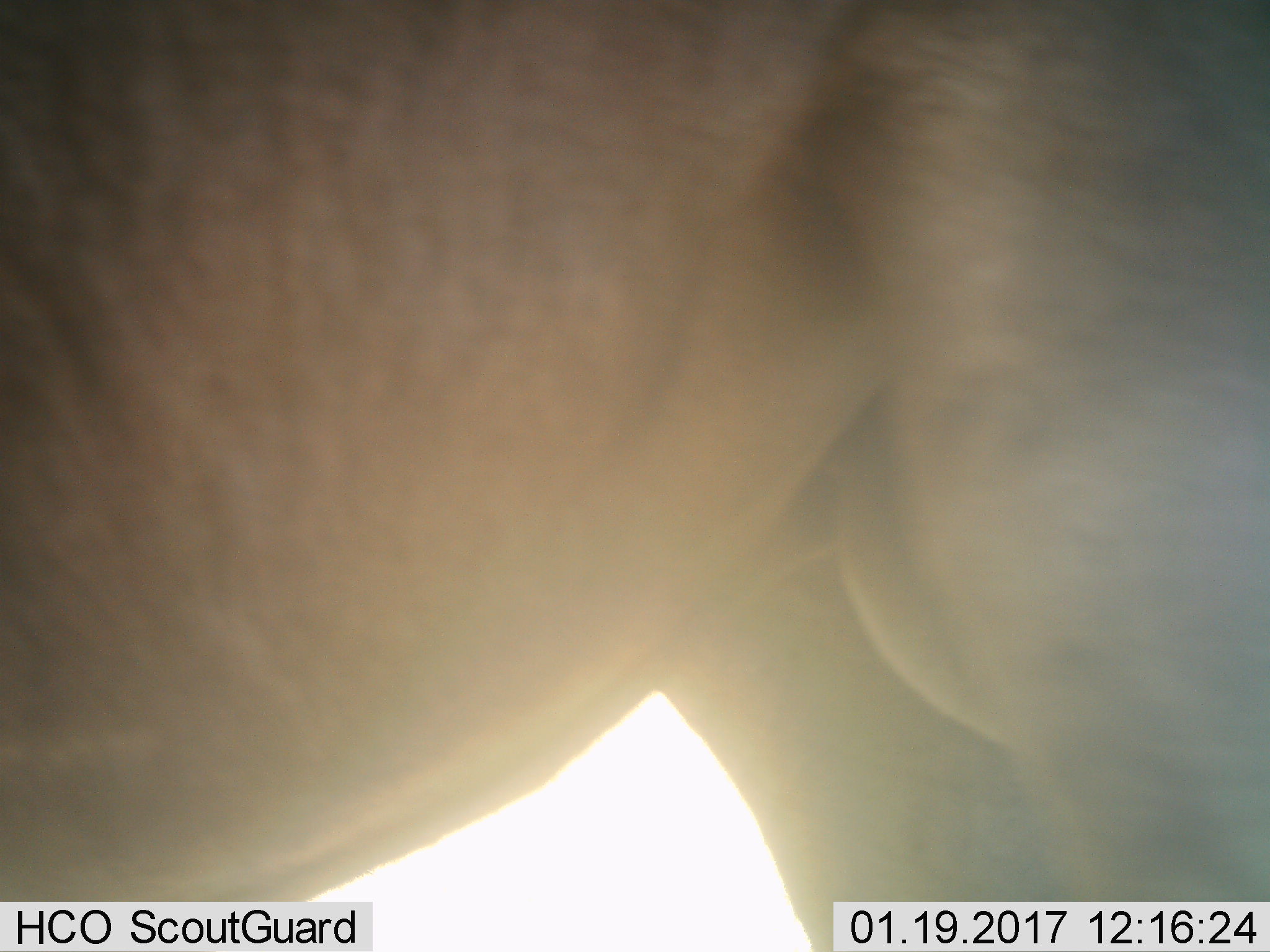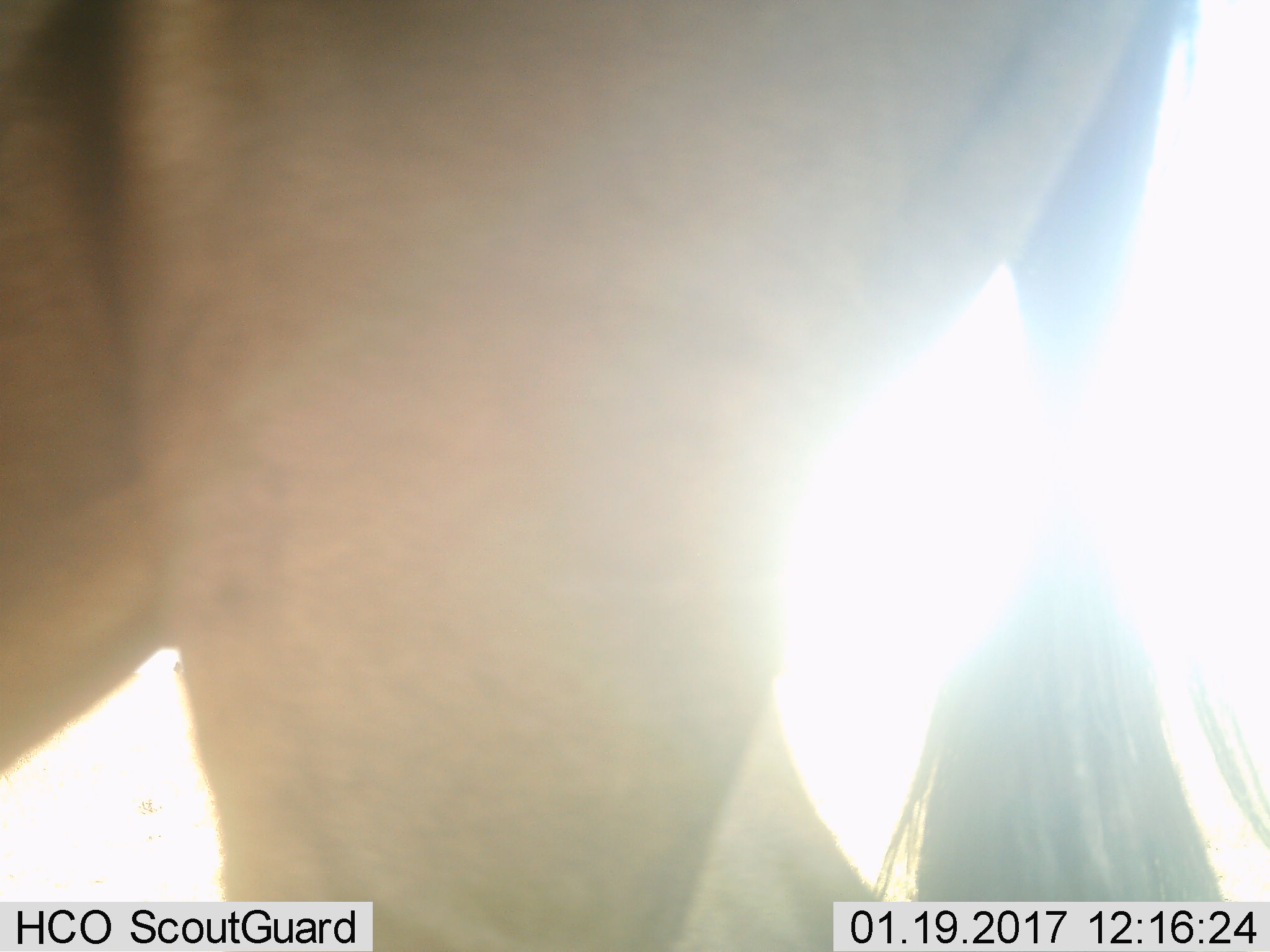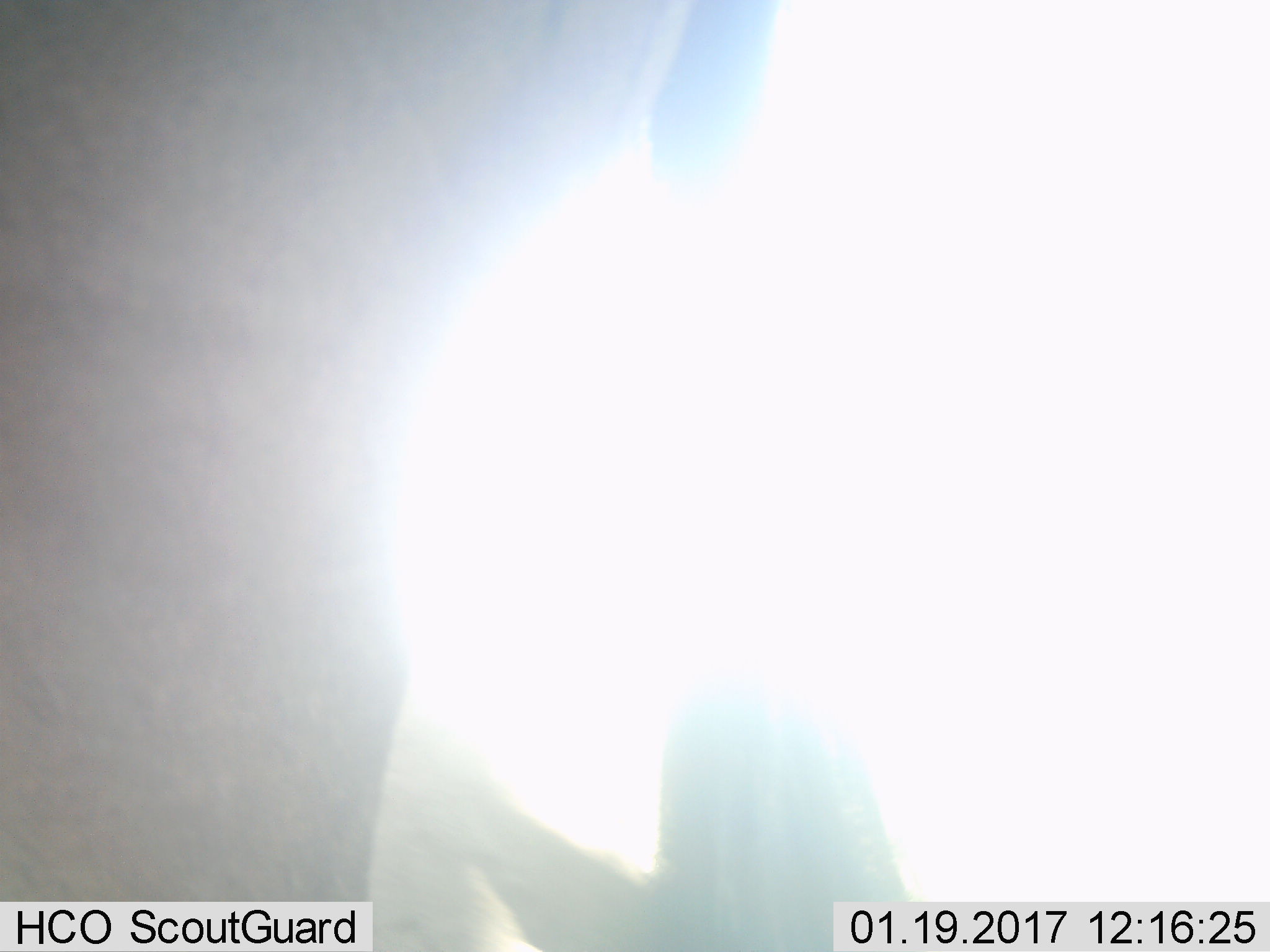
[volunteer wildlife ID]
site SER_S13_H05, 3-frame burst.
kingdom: Animalia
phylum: Chordata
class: Mammalia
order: Artiodactyla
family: Bovidae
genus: Connochaetes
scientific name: Connochaetes taurinus taurinus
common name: blue wildebeest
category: wildebeestblue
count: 2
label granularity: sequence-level